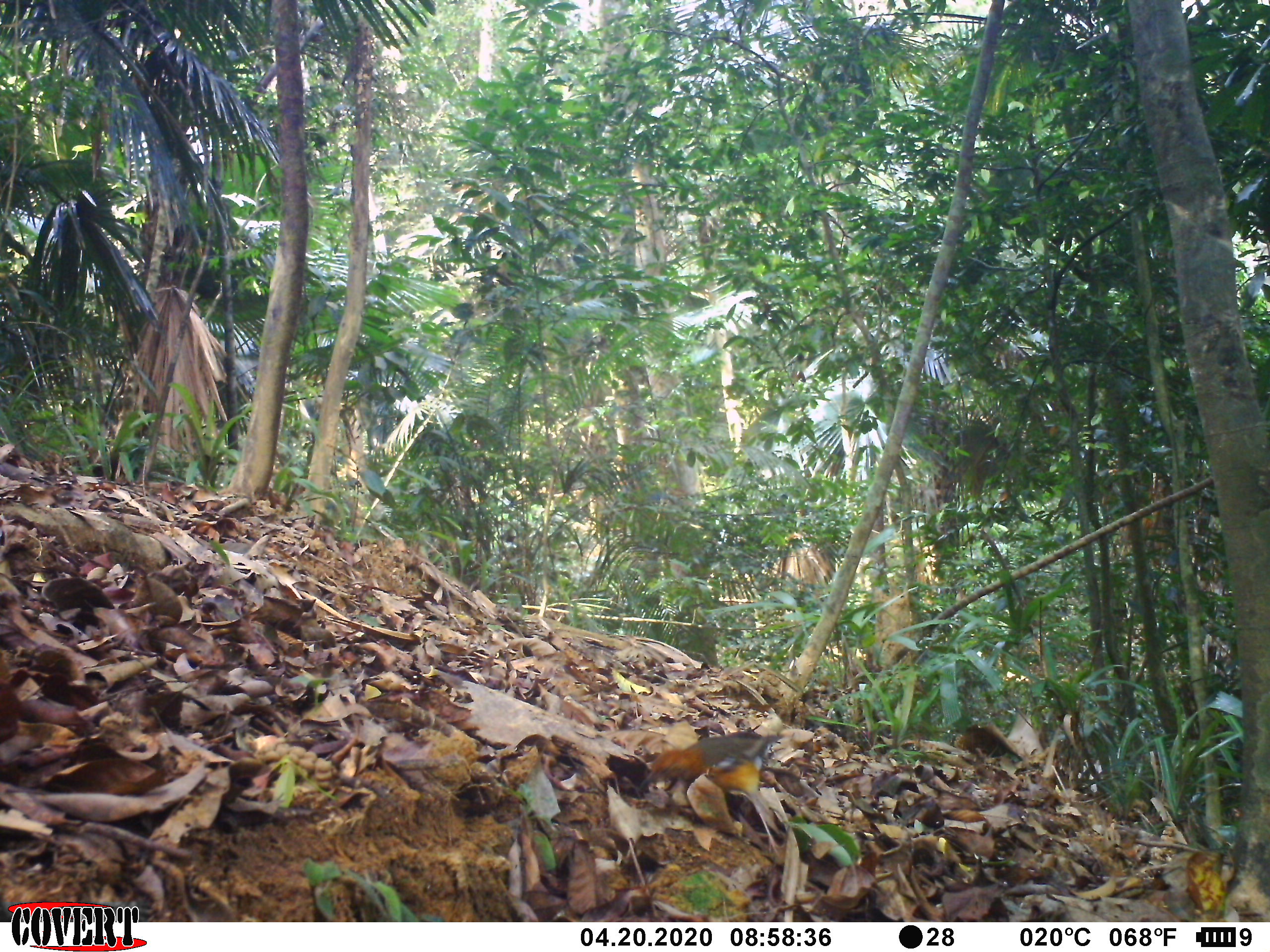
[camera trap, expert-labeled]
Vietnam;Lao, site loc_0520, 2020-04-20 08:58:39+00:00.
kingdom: Animalia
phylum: Chordata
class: Aves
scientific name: Aves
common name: bird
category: unidentified bird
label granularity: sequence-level